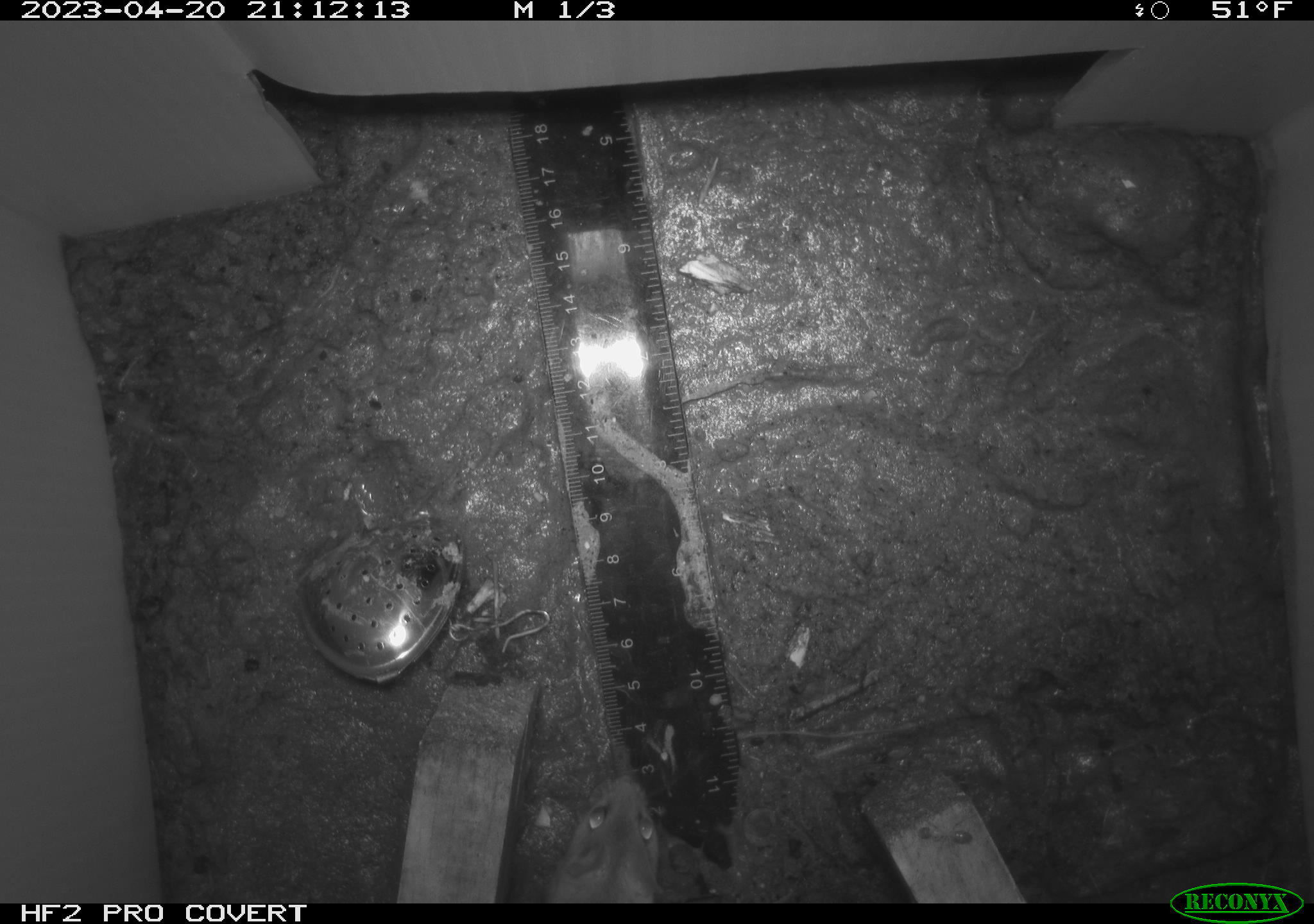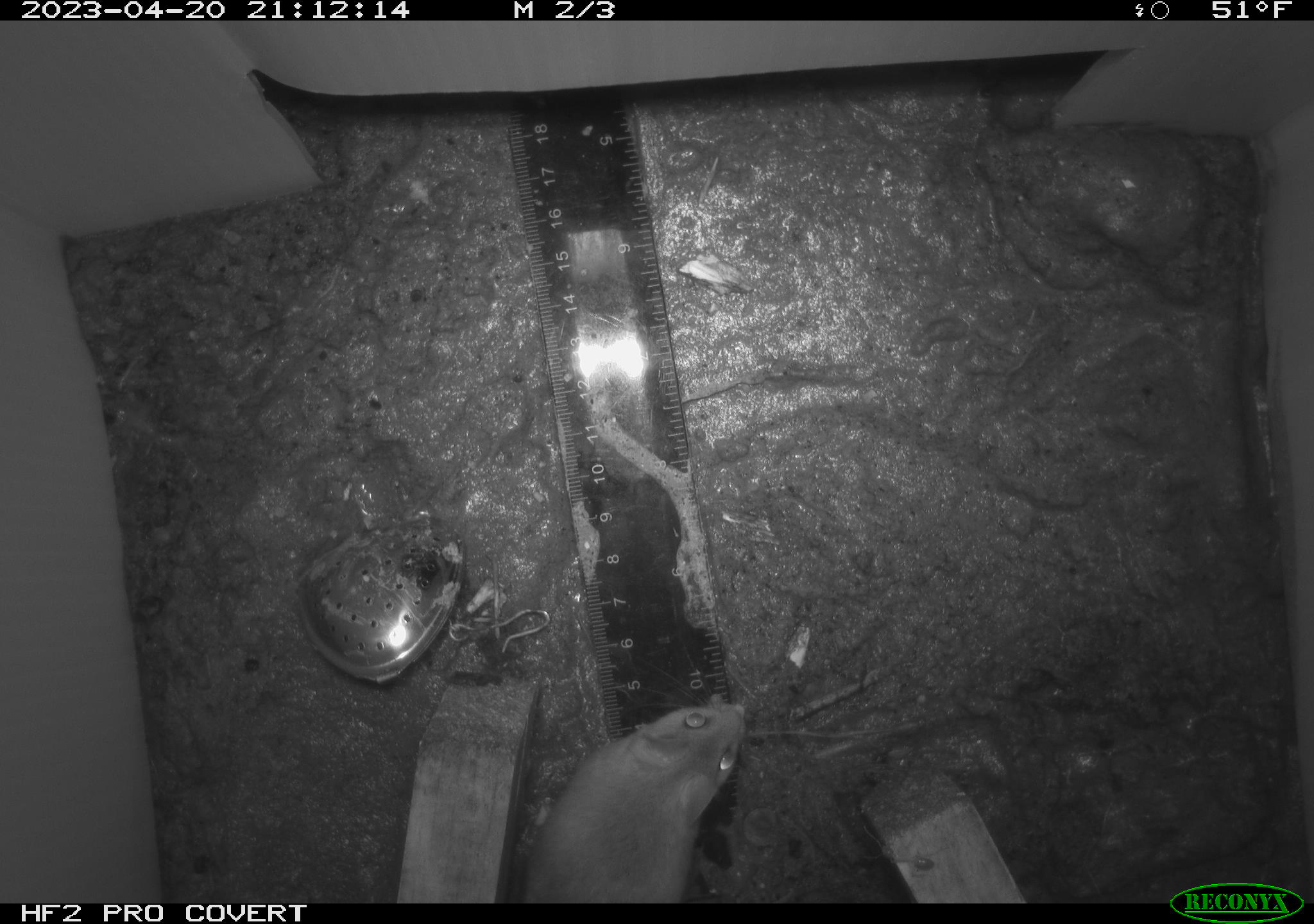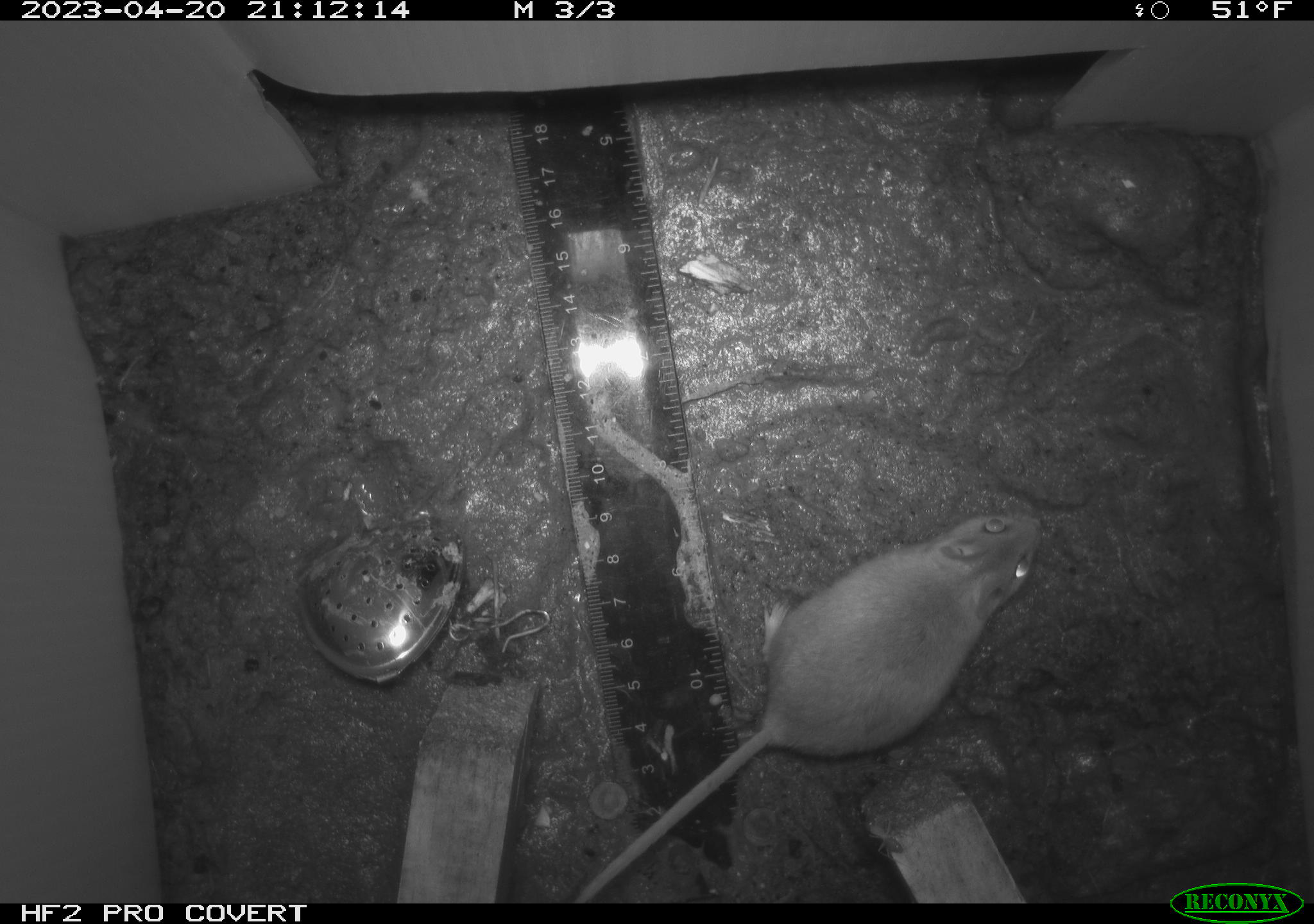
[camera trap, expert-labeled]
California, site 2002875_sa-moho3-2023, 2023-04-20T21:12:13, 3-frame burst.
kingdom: Animalia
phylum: Chordata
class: Mammalia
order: Rodentia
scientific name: Rodentia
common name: mouse species